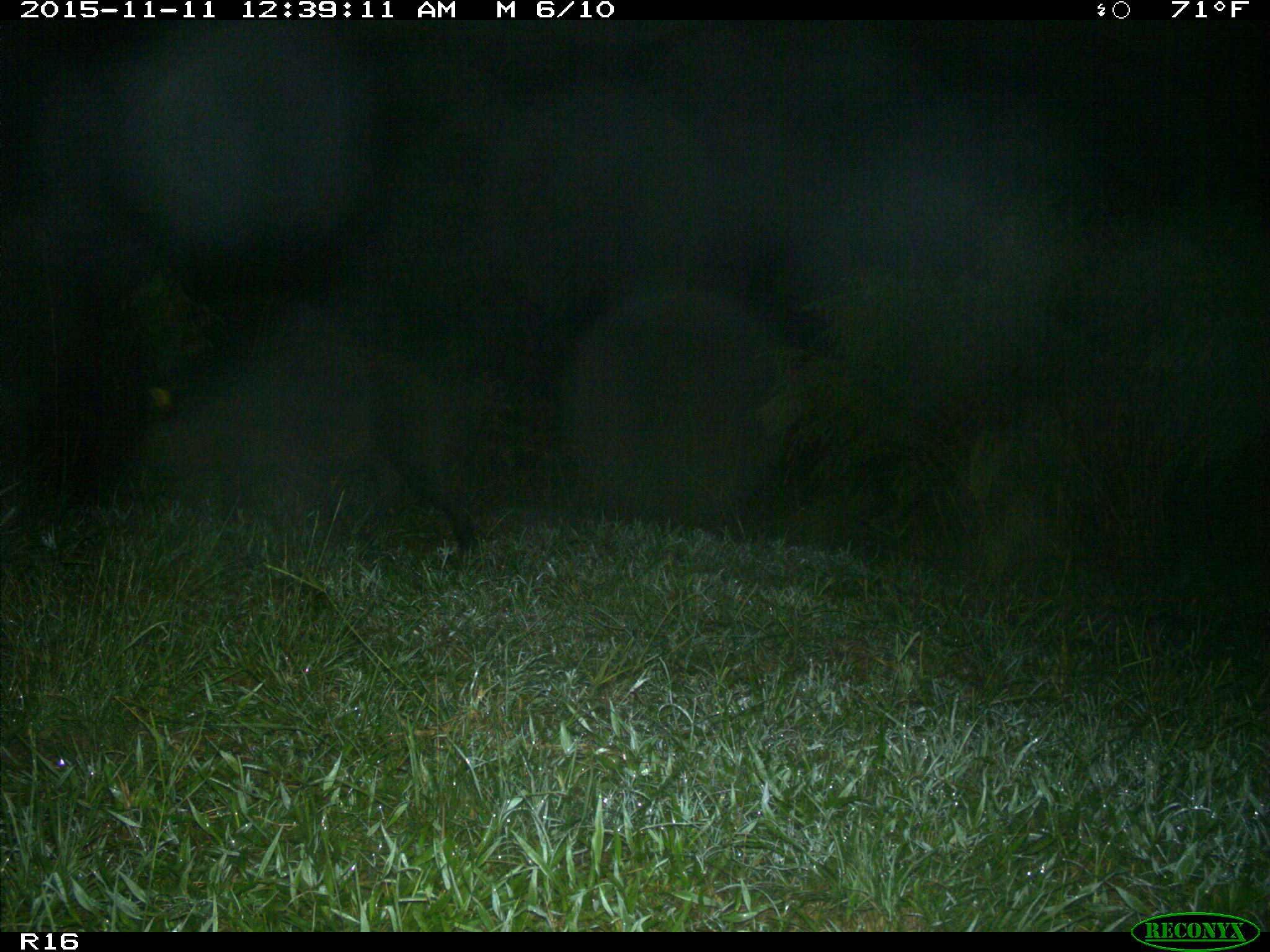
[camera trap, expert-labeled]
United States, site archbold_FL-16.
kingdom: Animalia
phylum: Chordata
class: Mammalia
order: Artiodactyla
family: Suidae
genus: Sus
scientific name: Sus scrofa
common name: wild boar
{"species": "Sus scrofa (wild boar)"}